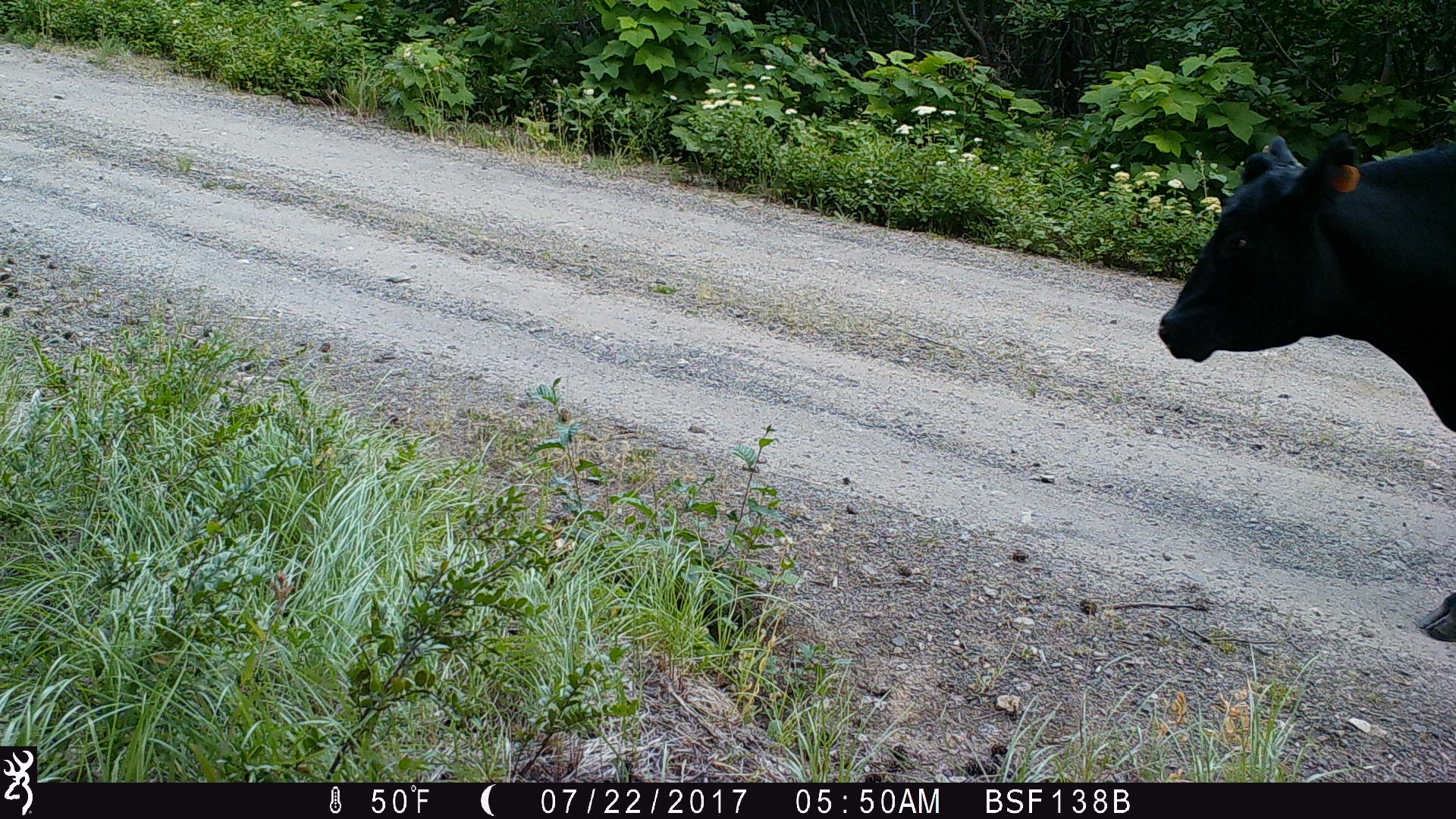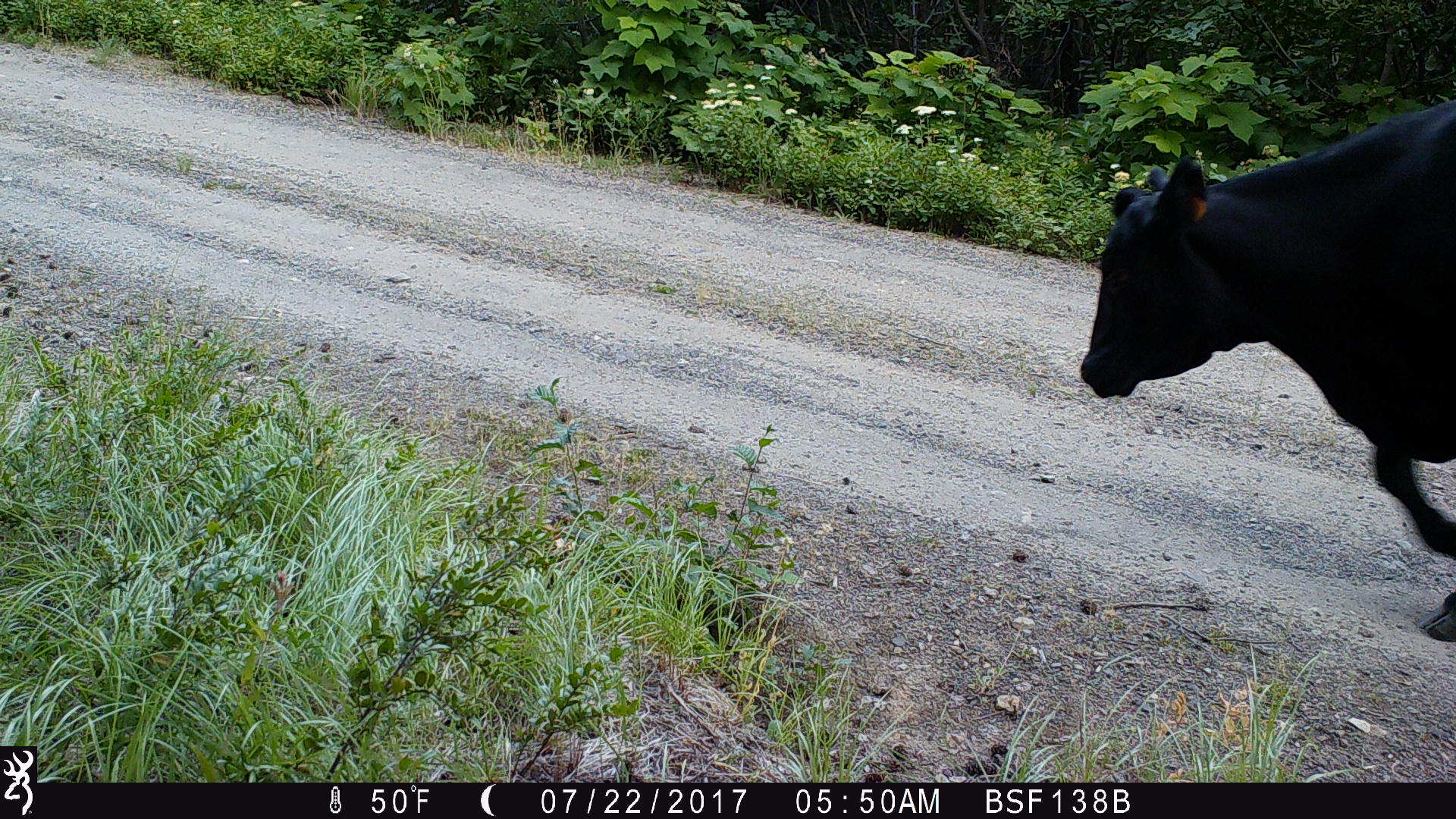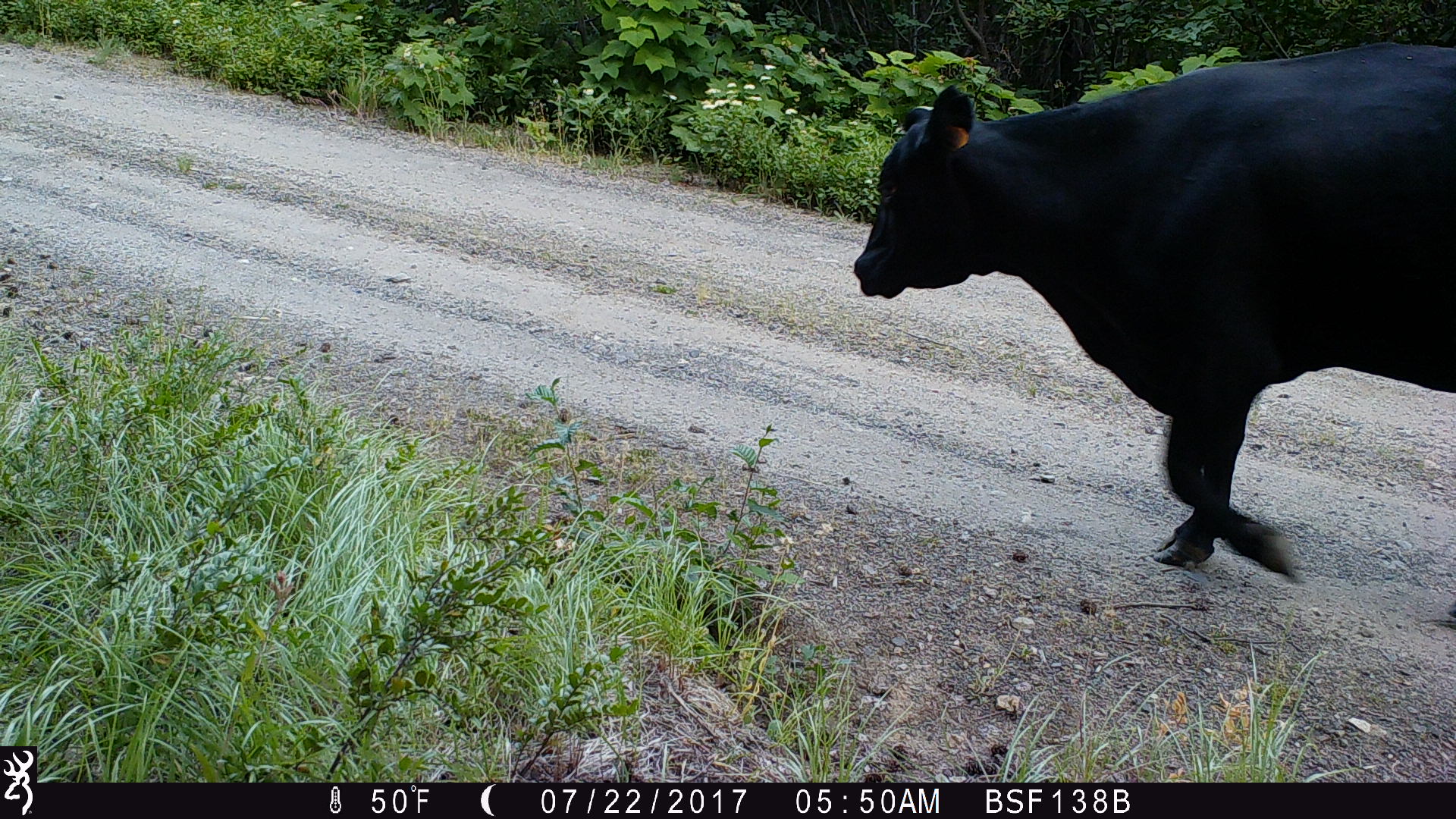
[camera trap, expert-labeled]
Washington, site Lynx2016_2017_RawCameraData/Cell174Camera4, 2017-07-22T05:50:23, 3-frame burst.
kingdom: Animalia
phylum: Chordata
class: Mammalia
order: Artiodactyla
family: Bovidae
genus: Bos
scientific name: Bos taurus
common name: domestic cattle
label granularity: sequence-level